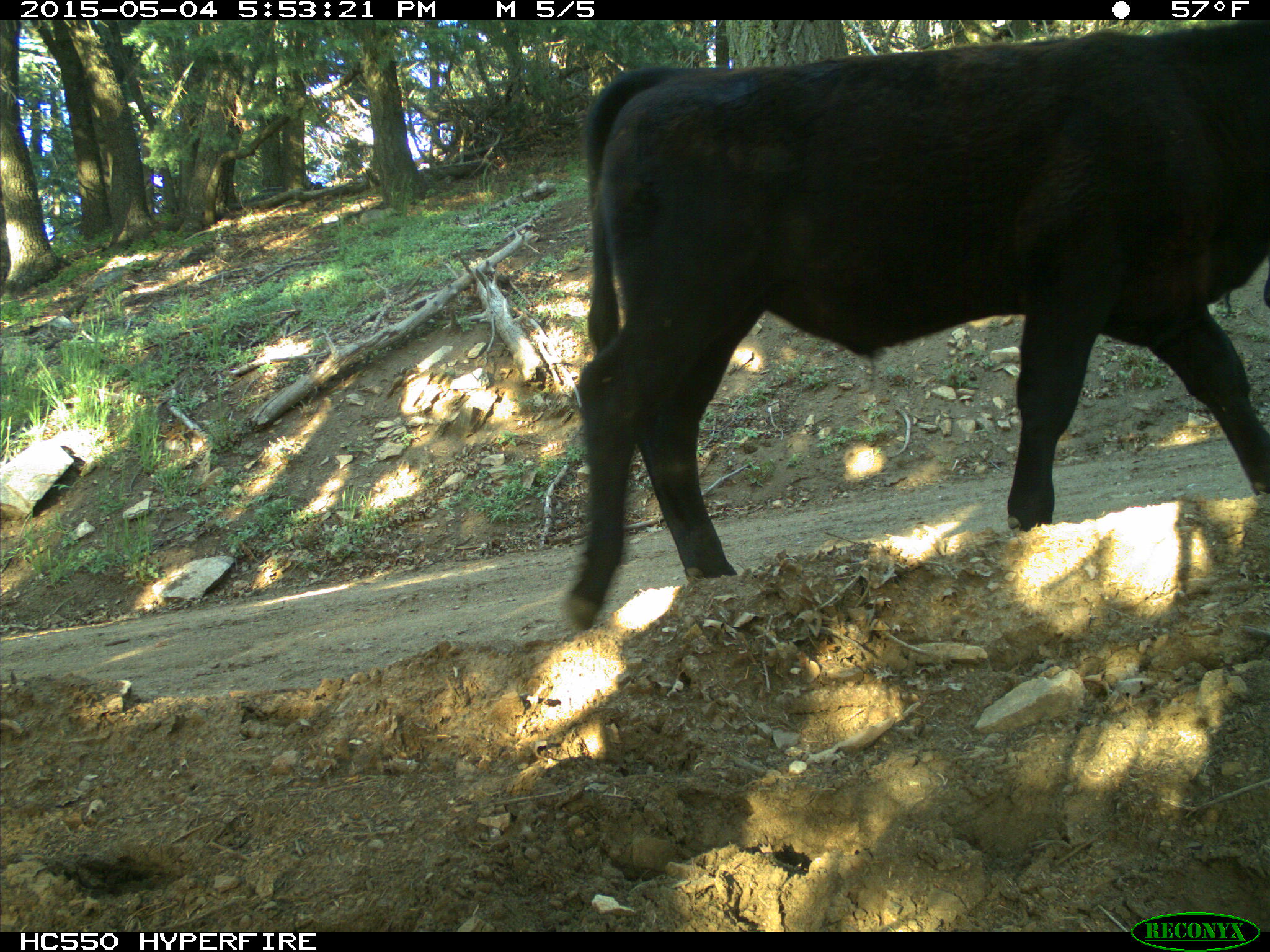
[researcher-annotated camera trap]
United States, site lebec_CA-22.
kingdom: Animalia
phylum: Chordata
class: Mammalia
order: Artiodactyla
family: Bovidae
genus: Bos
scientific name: Bos taurus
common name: domestic cow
Bos taurus (domestic cow).